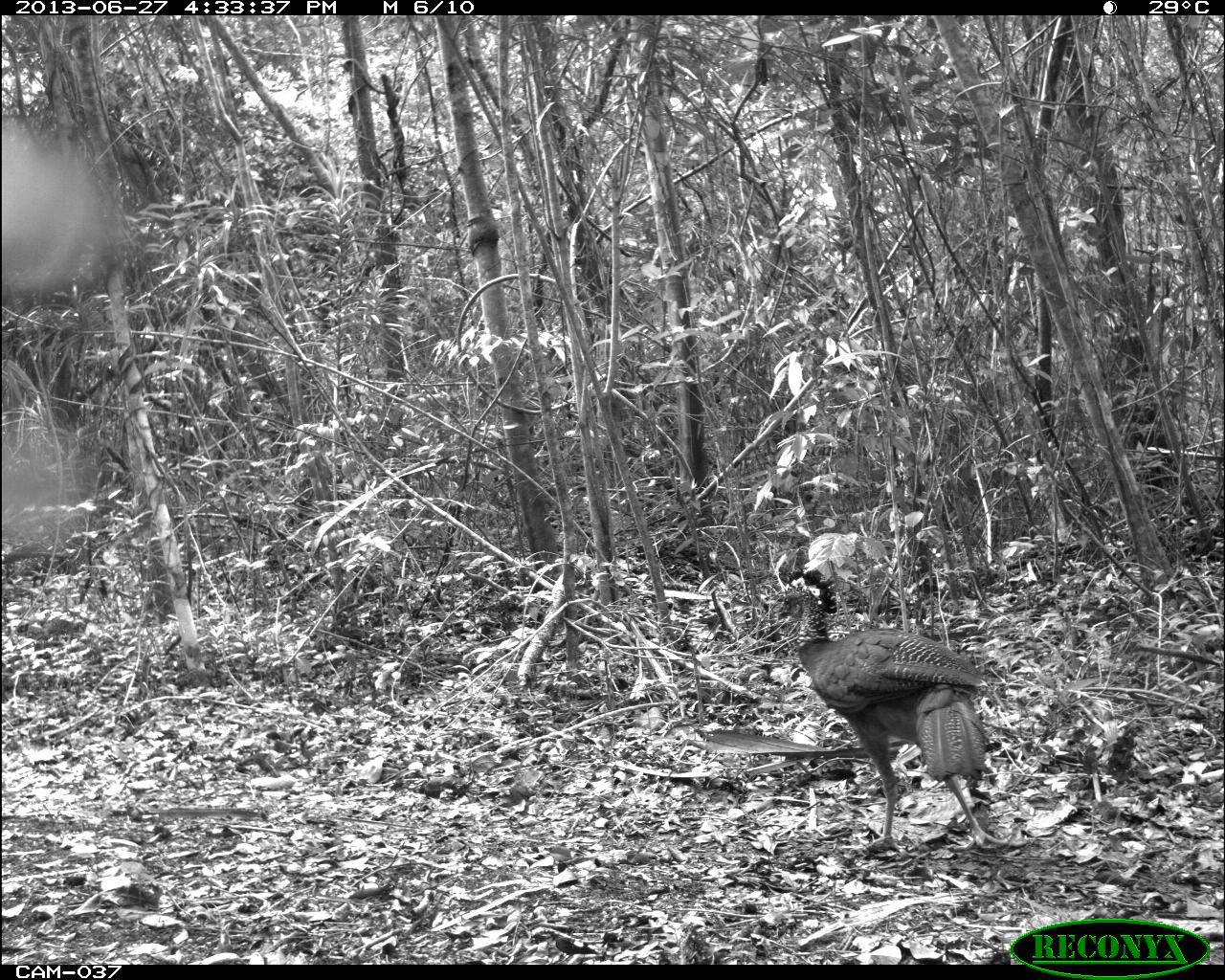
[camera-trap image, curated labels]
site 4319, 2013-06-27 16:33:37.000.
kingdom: Animalia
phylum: Chordata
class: Aves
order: Galliformes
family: Cracidae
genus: Crax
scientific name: Crax rubra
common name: great curassow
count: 1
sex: female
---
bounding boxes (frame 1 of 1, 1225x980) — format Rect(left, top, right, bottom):
crax rubra: Rect(773, 567, 1012, 854)